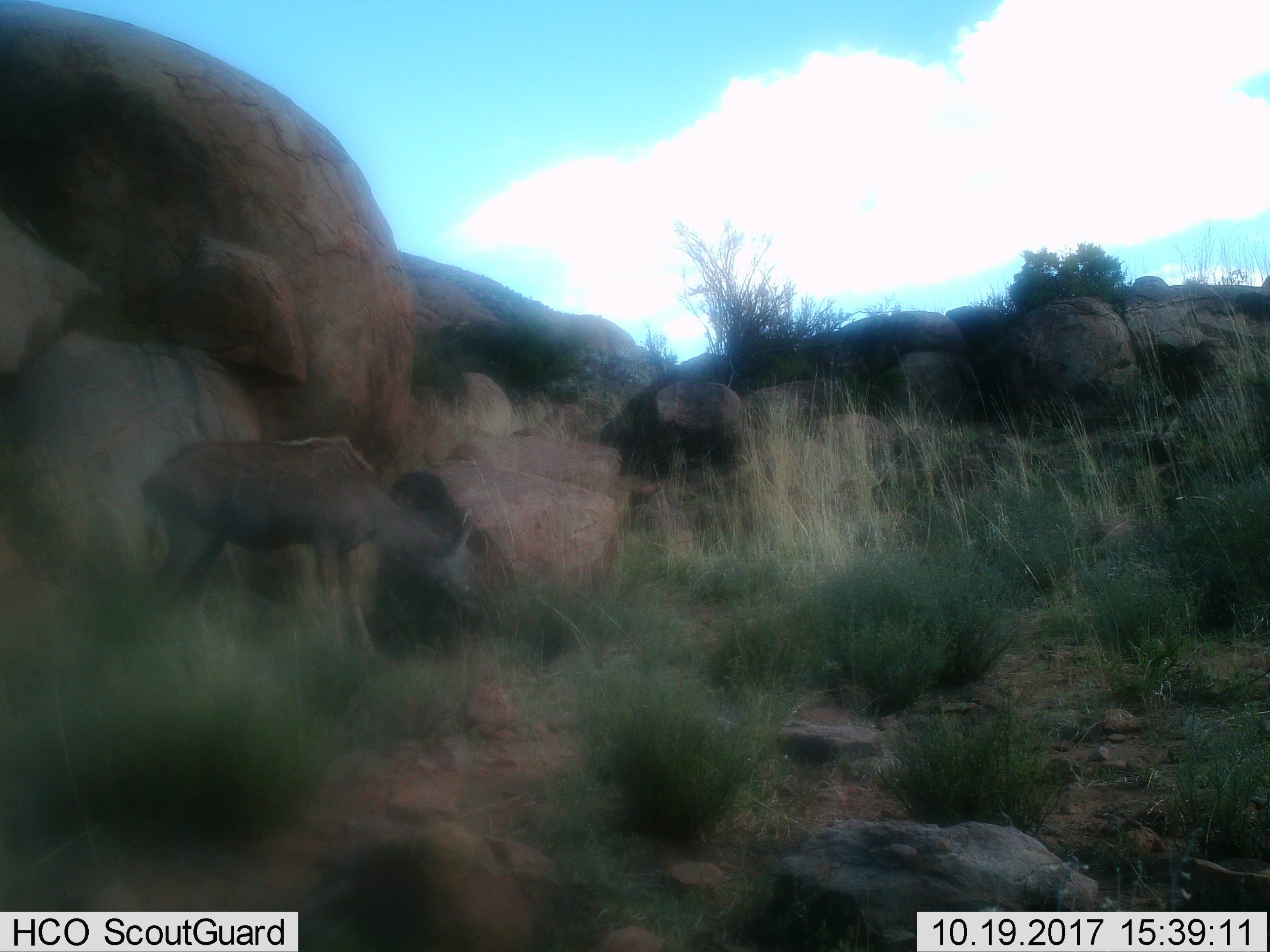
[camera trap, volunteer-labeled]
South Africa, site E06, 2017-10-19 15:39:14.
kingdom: Animalia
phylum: Chordata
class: Mammalia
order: Artiodactyla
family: Bovidae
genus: Tragelaphus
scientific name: Tragelaphus strepsiceros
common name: greater kudu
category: kudu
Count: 1.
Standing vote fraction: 29%.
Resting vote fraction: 14%.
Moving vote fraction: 0%.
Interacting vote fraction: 0%.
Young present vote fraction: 0%.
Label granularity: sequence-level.